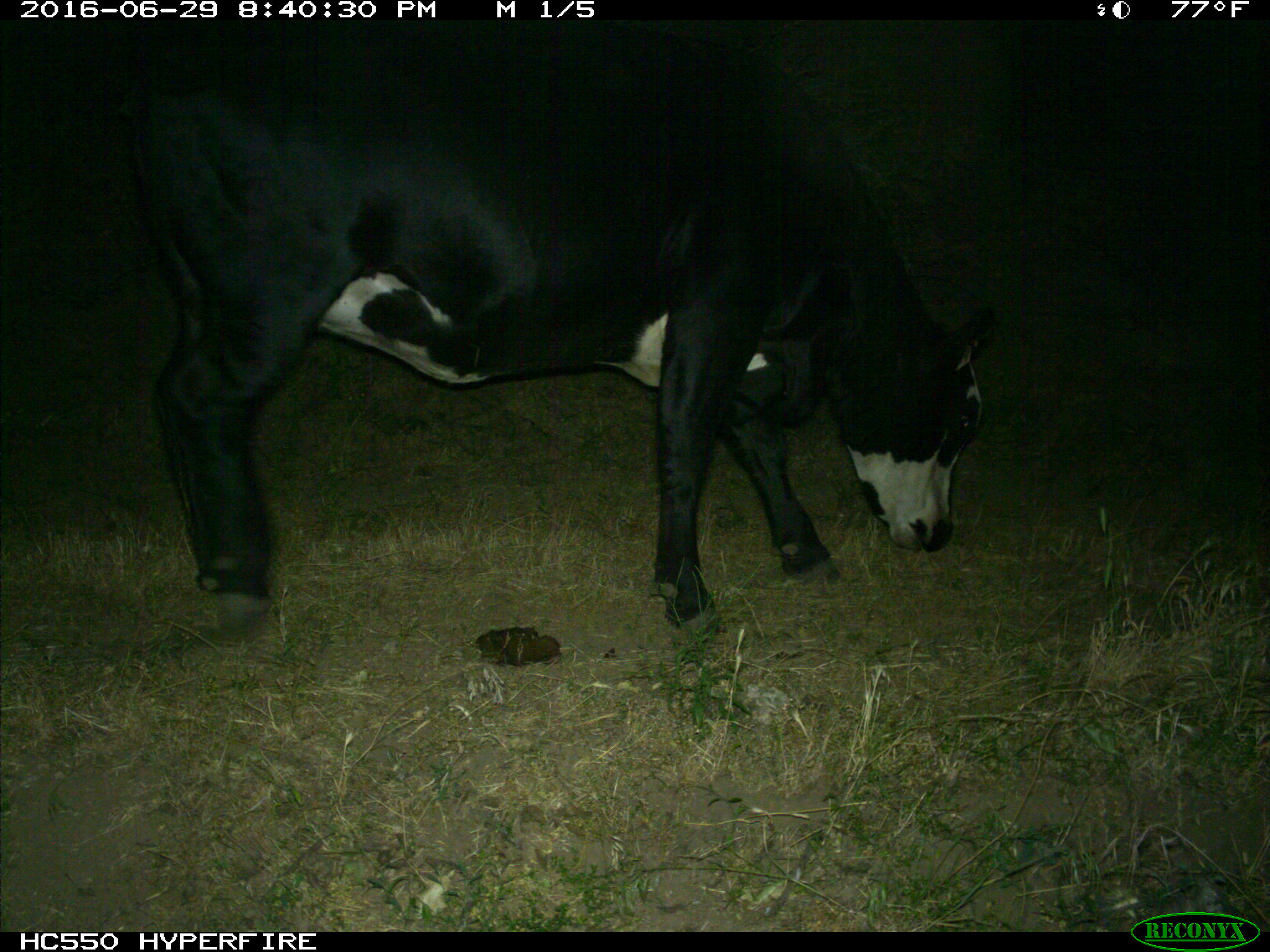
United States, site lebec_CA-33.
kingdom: Animalia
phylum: Chordata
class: Mammalia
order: Artiodactyla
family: Bovidae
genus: Bos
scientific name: Bos taurus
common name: domestic cow